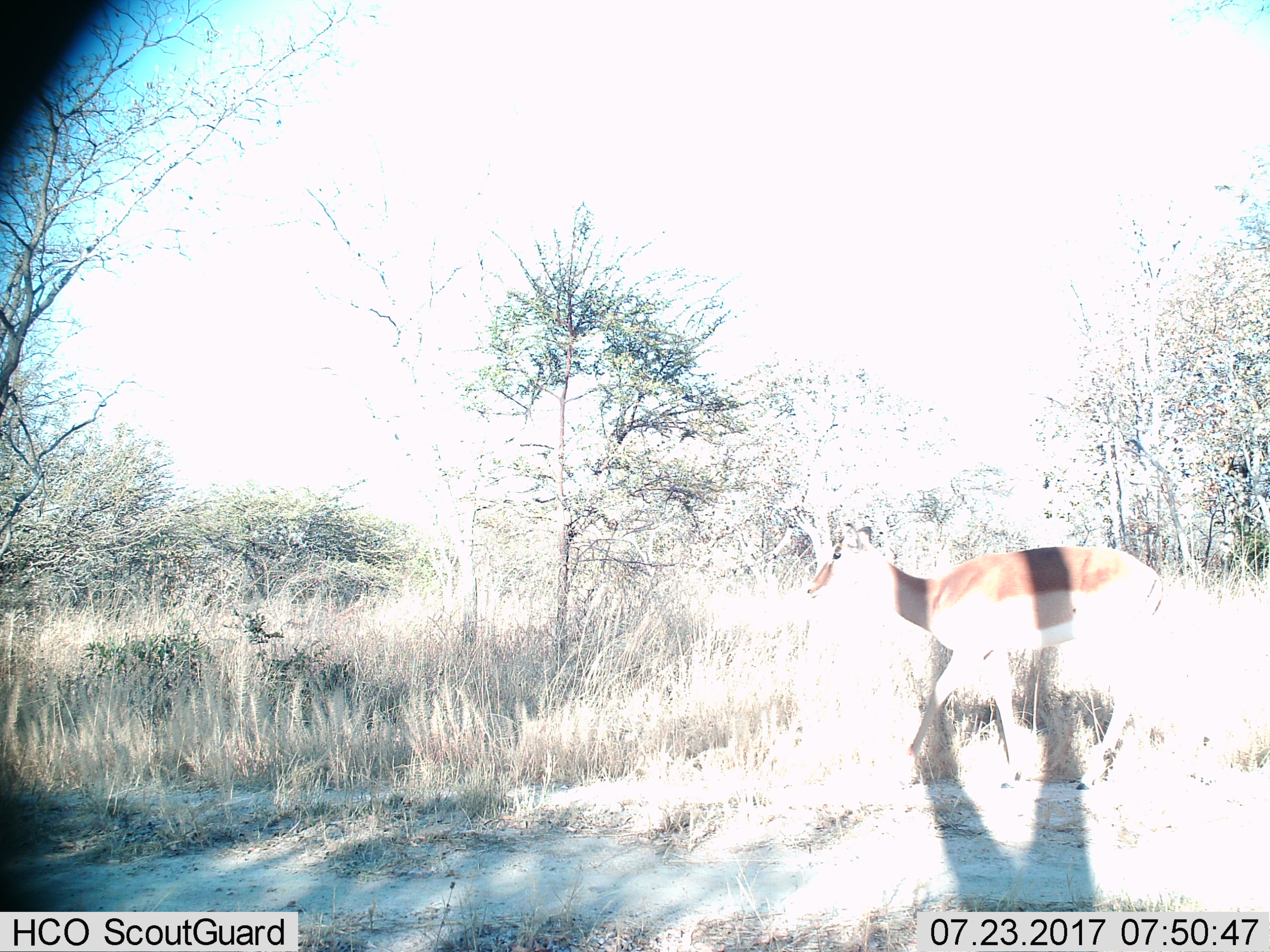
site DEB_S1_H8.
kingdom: Animalia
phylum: Chordata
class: Mammalia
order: Artiodactyla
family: Bovidae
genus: Aepyceros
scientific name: Aepyceros melampus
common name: impala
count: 1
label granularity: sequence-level